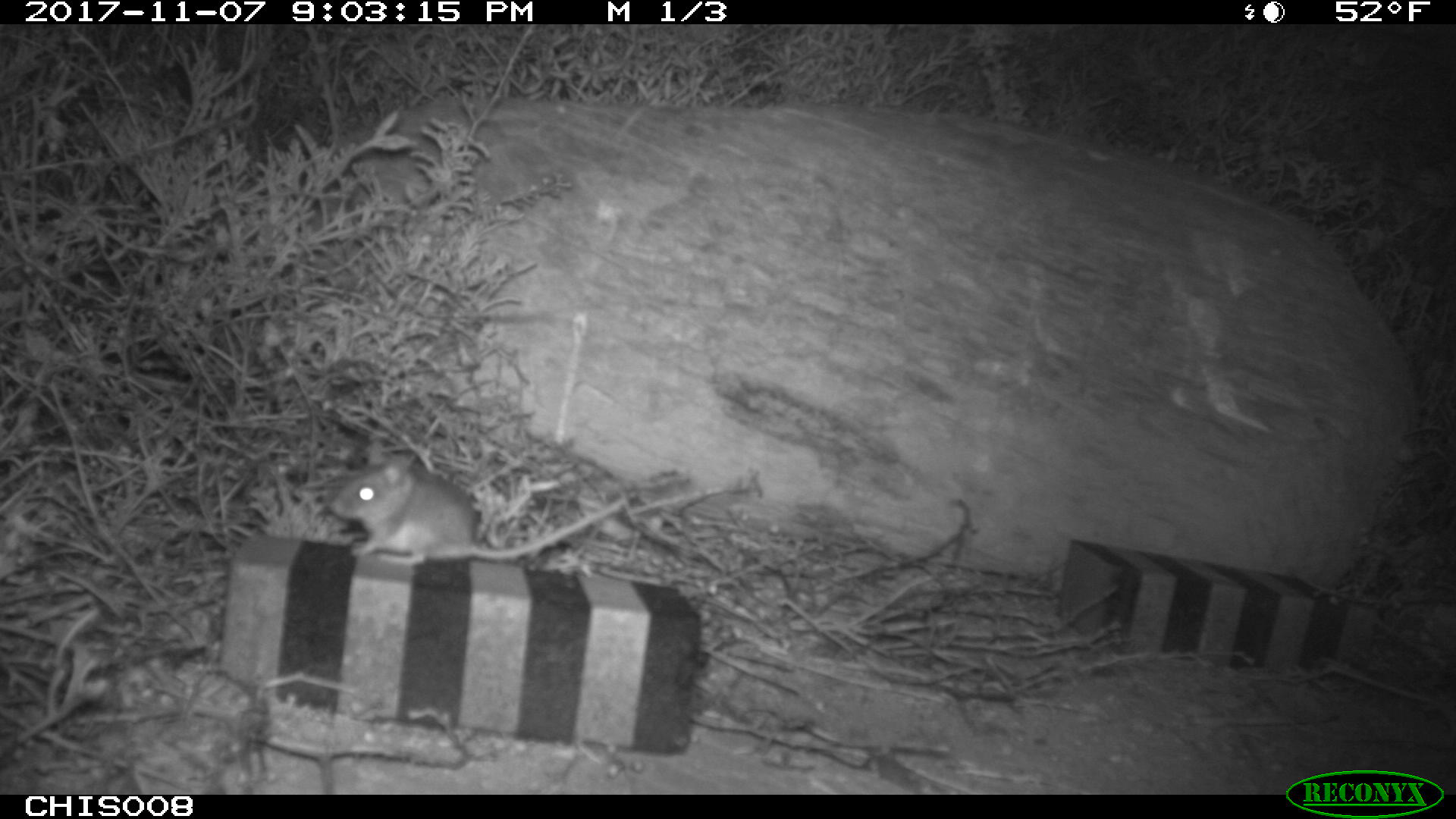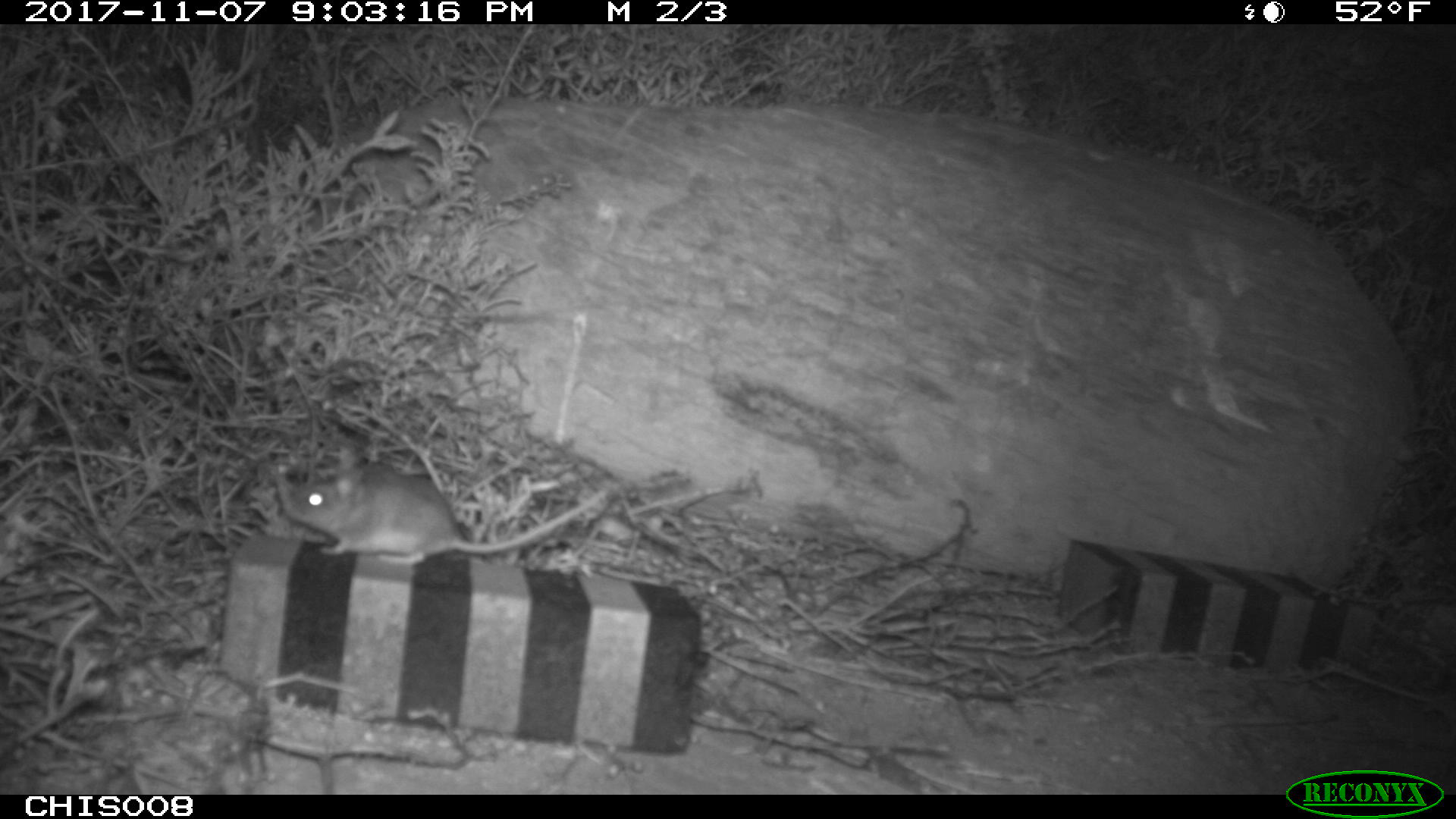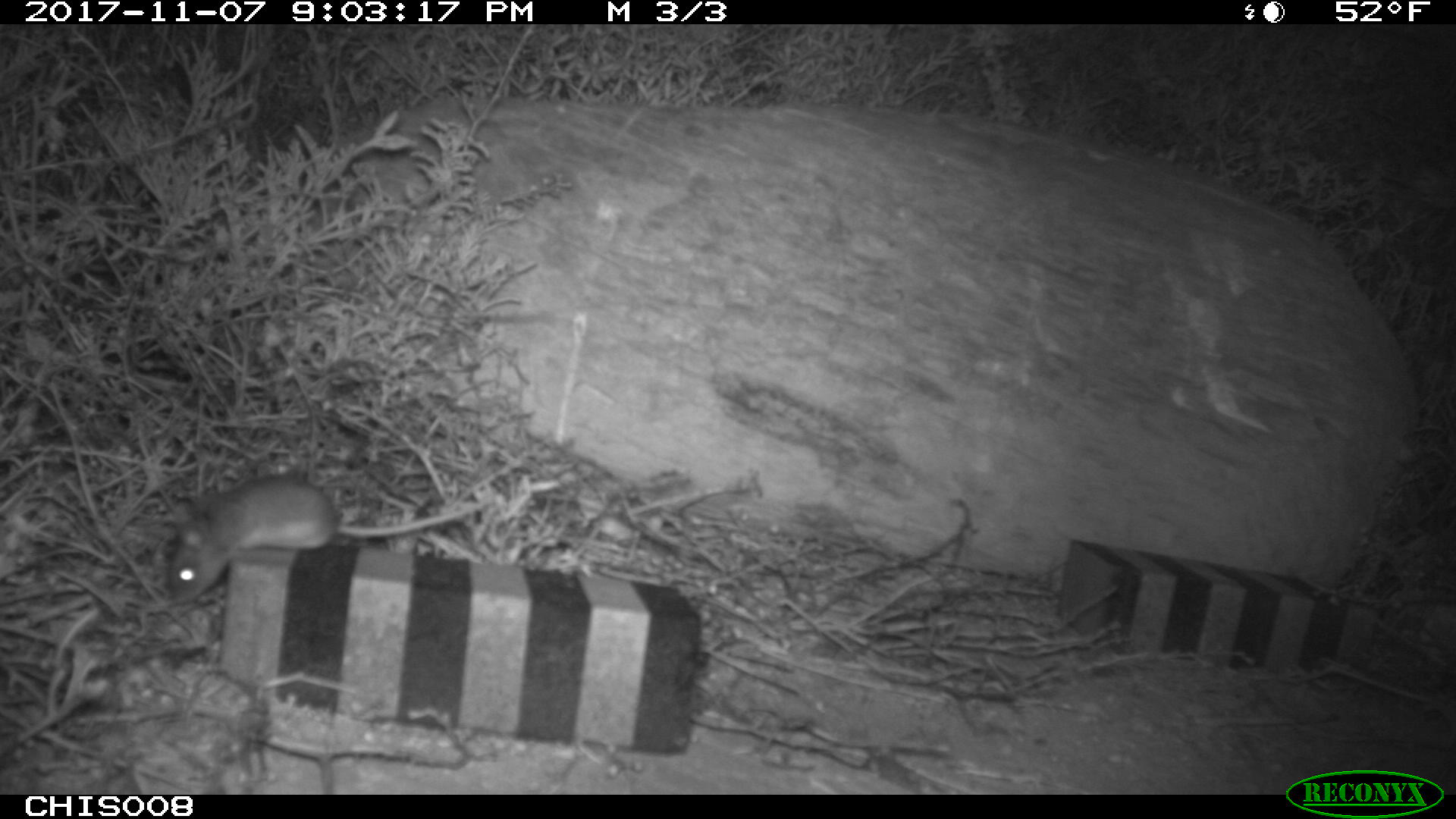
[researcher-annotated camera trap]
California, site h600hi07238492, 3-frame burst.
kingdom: Animalia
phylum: Chordata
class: Mammalia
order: Rodentia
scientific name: Rodentia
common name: rodent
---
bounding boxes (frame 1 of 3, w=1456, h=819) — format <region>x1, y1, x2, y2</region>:
rodent: <region>328, 455, 625, 566</region>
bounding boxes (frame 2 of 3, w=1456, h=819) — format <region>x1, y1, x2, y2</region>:
rodent: <region>280, 460, 609, 563</region>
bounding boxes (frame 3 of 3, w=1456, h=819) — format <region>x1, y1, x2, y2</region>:
rodent: <region>167, 478, 488, 603</region>